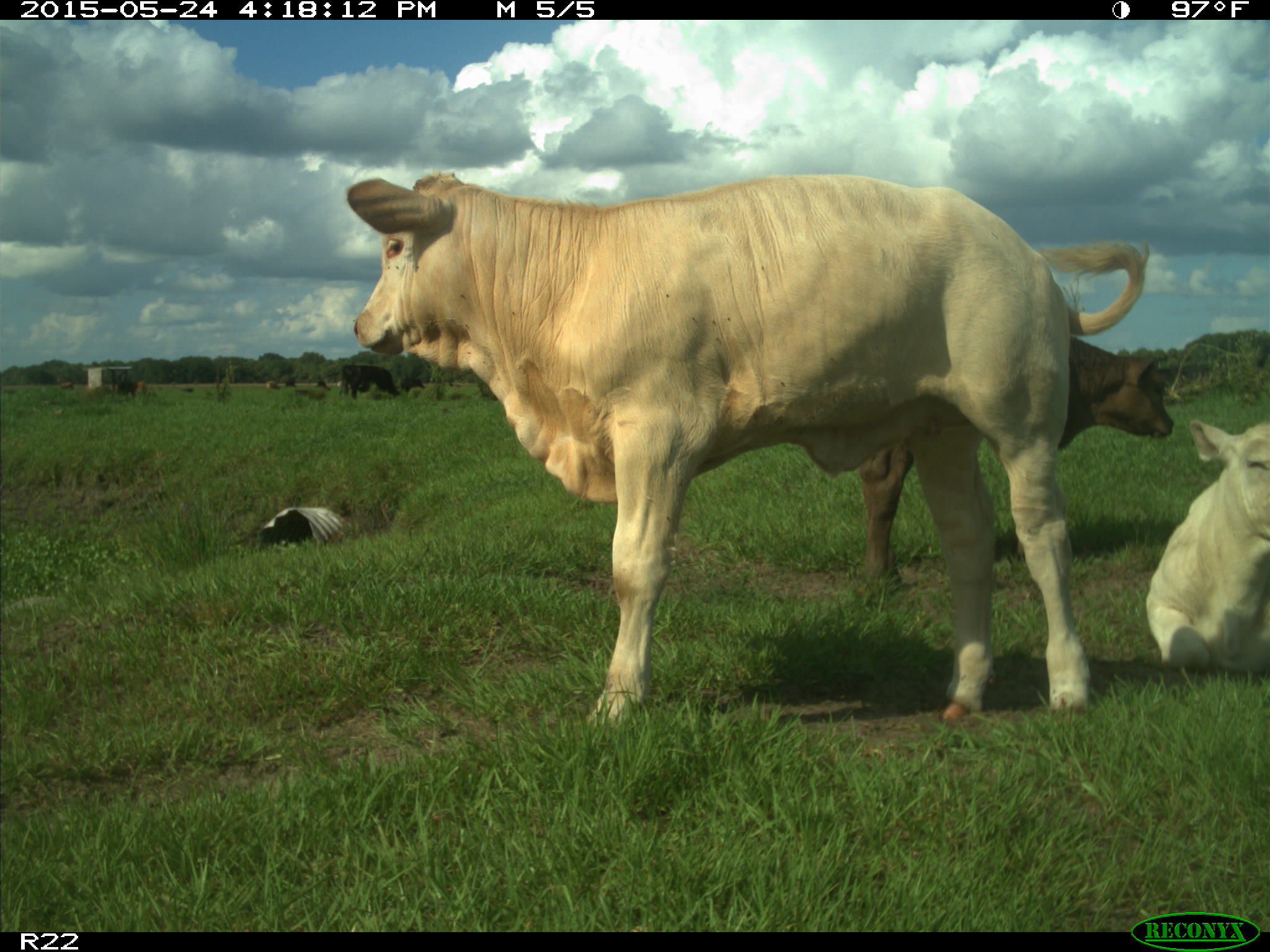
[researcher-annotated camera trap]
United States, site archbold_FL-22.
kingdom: Animalia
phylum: Chordata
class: Mammalia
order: Artiodactyla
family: Bovidae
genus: Bos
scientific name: Bos taurus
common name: domestic cow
Bos taurus (domestic cow).